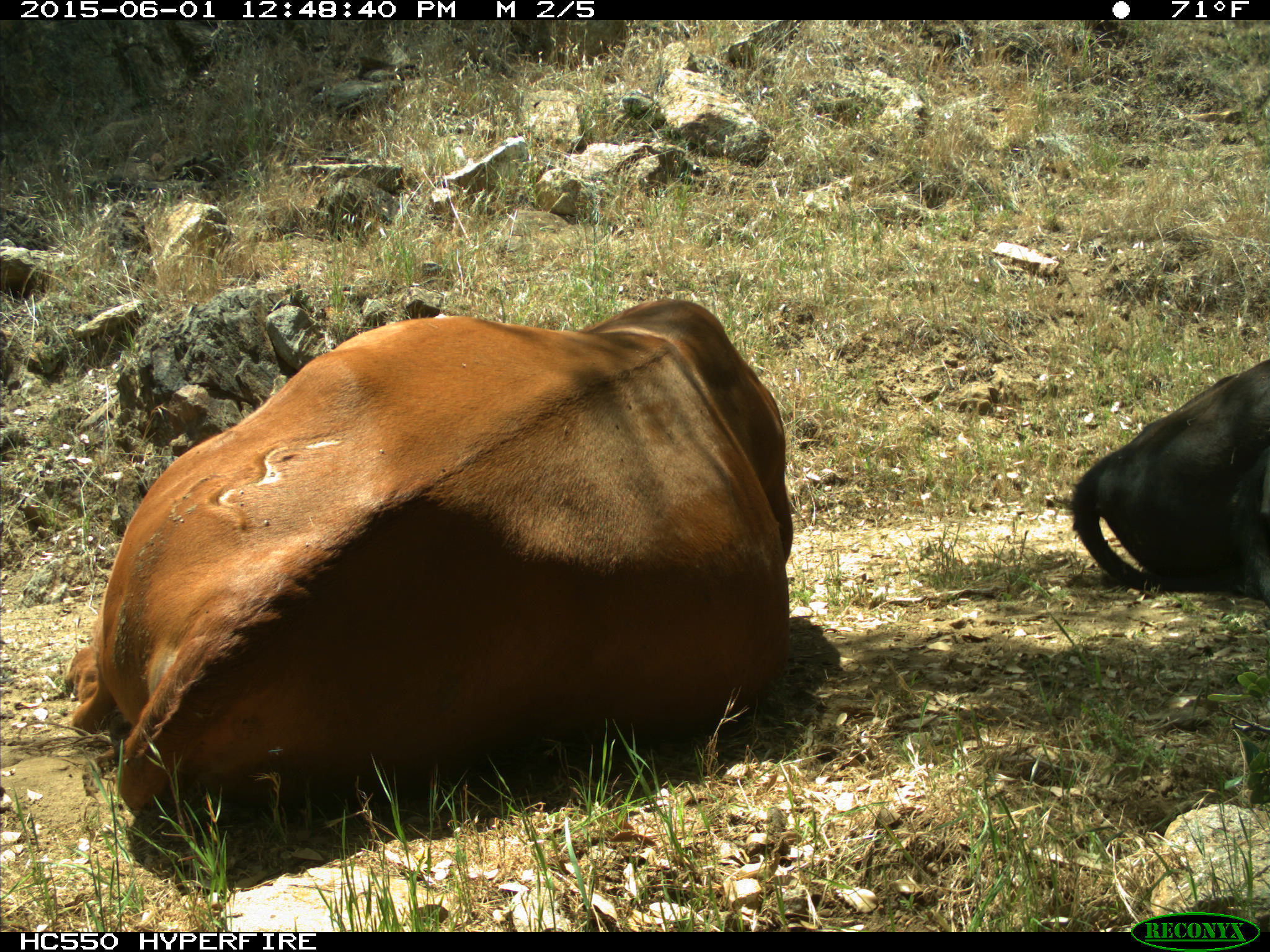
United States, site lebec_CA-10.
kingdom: Animalia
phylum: Chordata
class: Mammalia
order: Artiodactyla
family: Bovidae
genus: Bos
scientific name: Bos taurus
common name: domestic cow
Bos taurus (domestic cow).